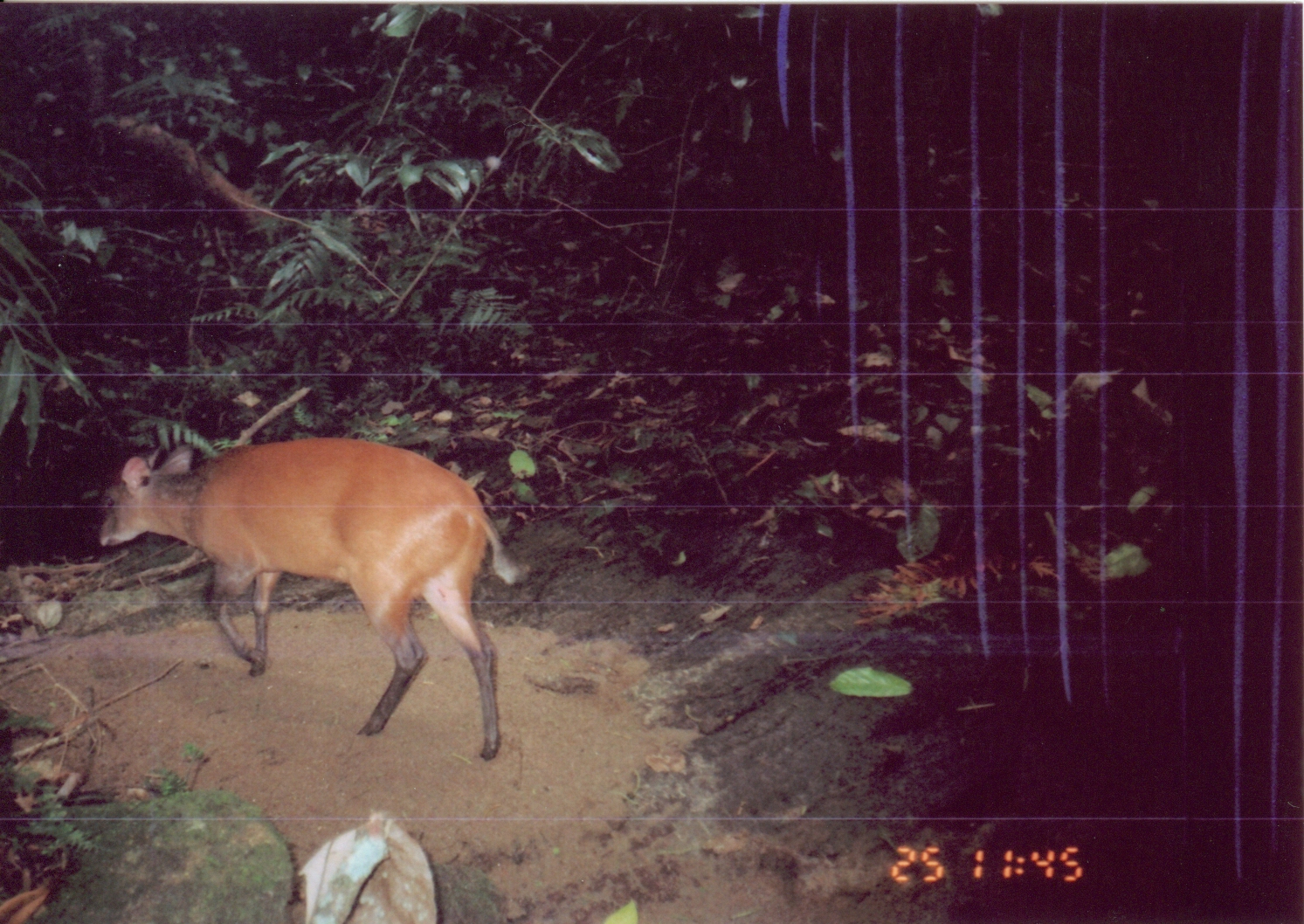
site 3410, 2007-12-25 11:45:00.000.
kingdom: Animalia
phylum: Chordata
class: Mammalia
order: Artiodactyla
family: Bovidae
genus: Cephalophus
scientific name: Cephalophus harveyi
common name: harvey's duiker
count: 1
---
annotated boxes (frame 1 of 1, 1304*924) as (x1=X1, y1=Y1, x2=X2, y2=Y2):
cephalophus harveyi: (x1=95, y1=434, x2=534, y2=761)